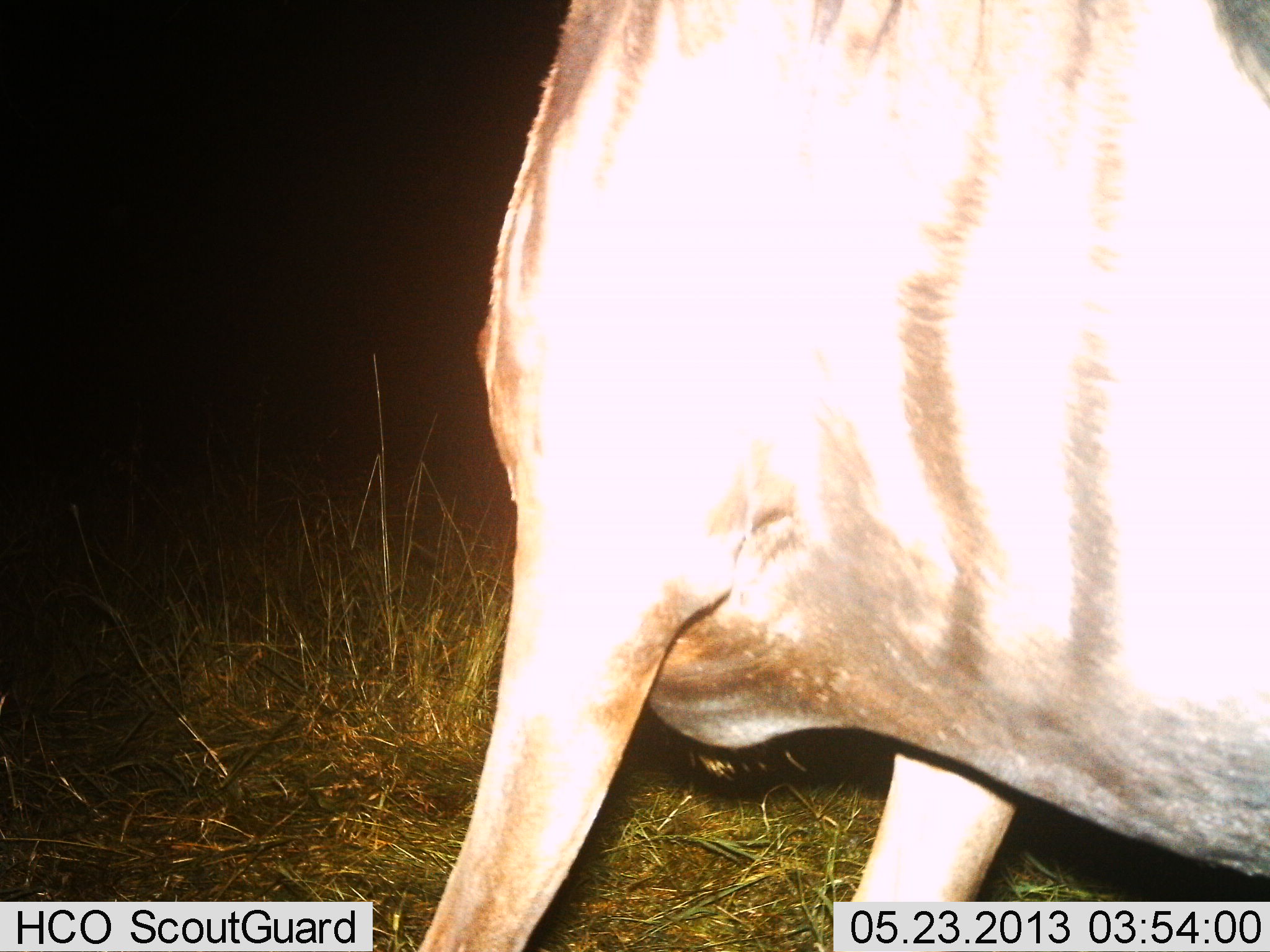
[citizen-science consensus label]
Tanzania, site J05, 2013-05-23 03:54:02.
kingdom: Animalia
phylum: Chordata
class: Mammalia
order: Artiodactyla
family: Bovidae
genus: Connochaetes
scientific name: Connochaetes taurinus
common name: blue wildebeest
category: wildebeest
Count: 1.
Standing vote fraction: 69%.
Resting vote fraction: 0%.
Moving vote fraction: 31%.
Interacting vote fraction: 0%.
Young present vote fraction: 0%.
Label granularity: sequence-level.